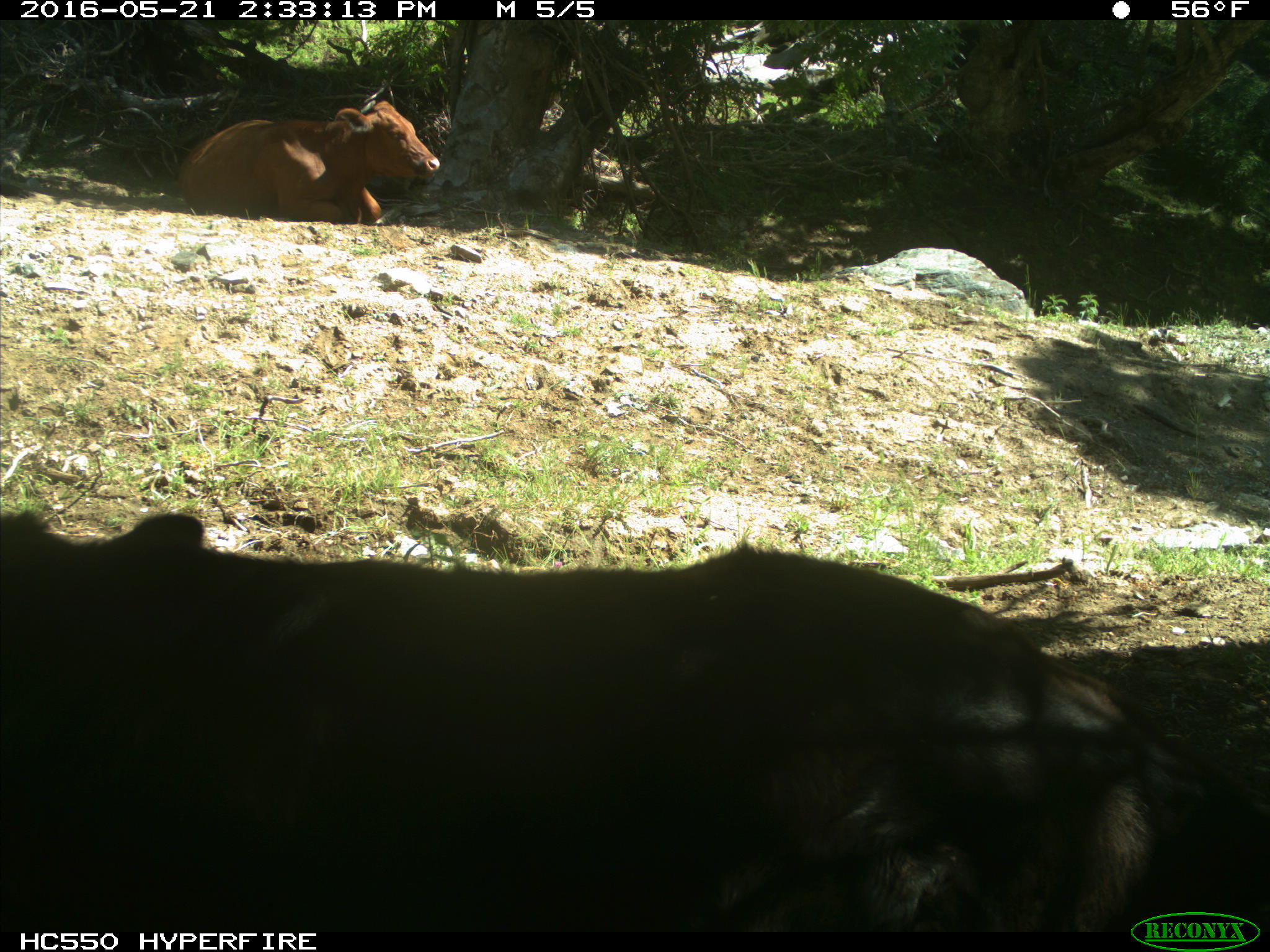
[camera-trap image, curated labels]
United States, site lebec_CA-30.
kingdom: Animalia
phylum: Chordata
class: Mammalia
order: Artiodactyla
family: Bovidae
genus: Bos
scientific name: Bos taurus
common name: domestic cow